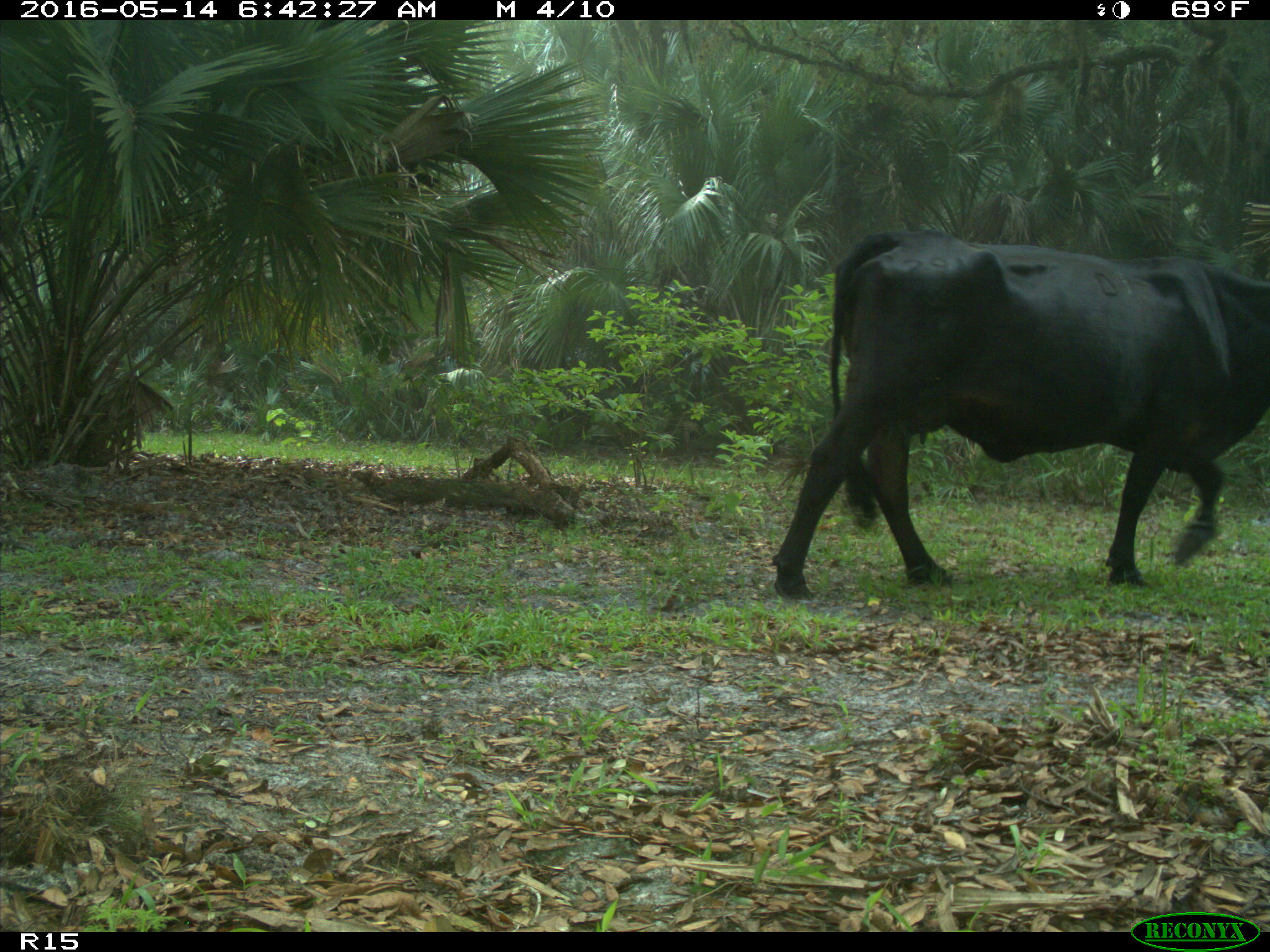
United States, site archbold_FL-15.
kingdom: Animalia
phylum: Chordata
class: Mammalia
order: Artiodactyla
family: Bovidae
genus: Bos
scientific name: Bos taurus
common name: domestic cow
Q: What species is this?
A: Bos taurus (domestic cow).